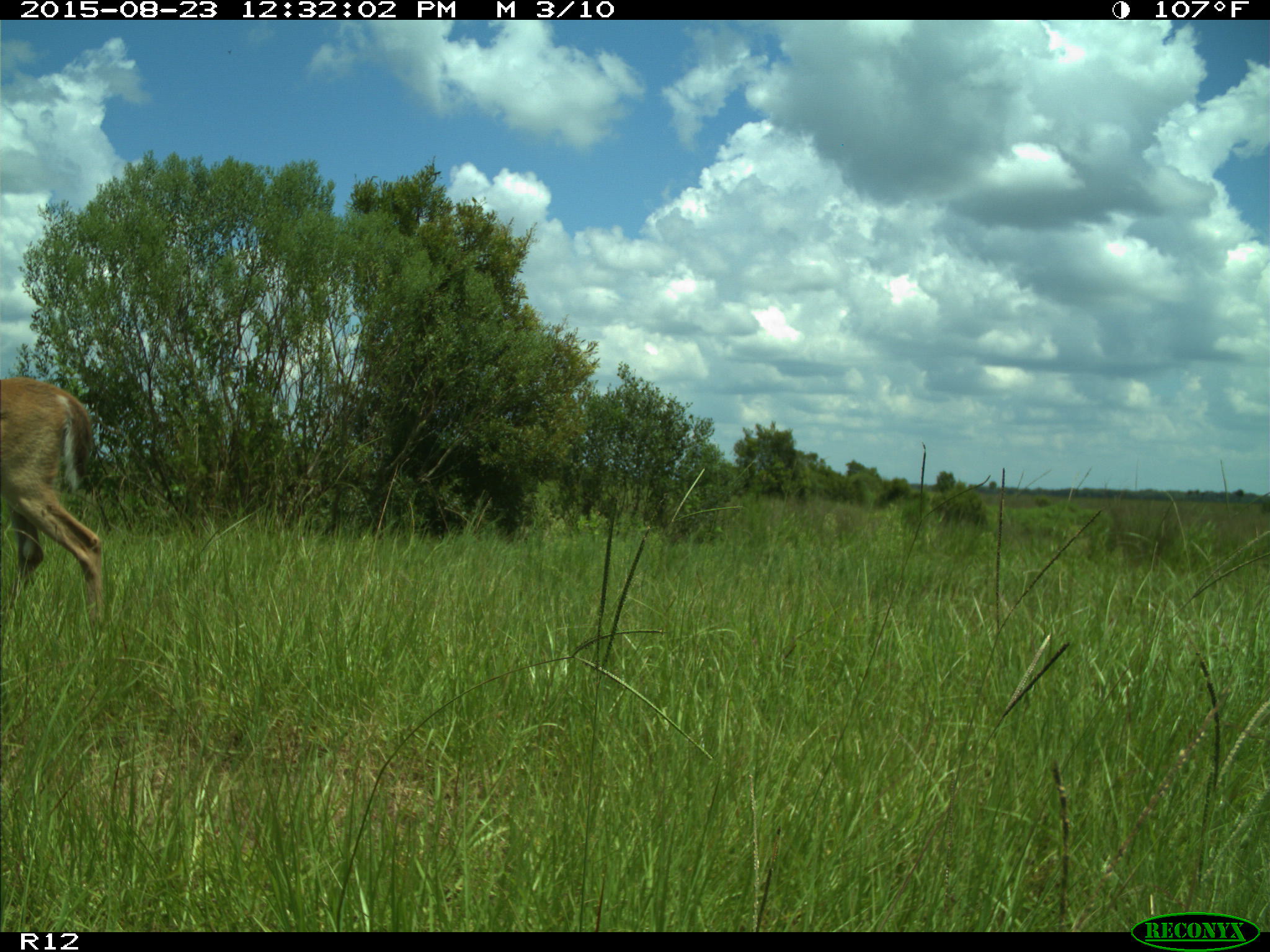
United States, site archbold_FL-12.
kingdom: Animalia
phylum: Chordata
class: Mammalia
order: Artiodactyla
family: Cervidae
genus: Odocoileus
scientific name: Odocoileus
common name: deer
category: unidentified deer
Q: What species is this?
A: Unidentified deer (deer) (Odocoileus).